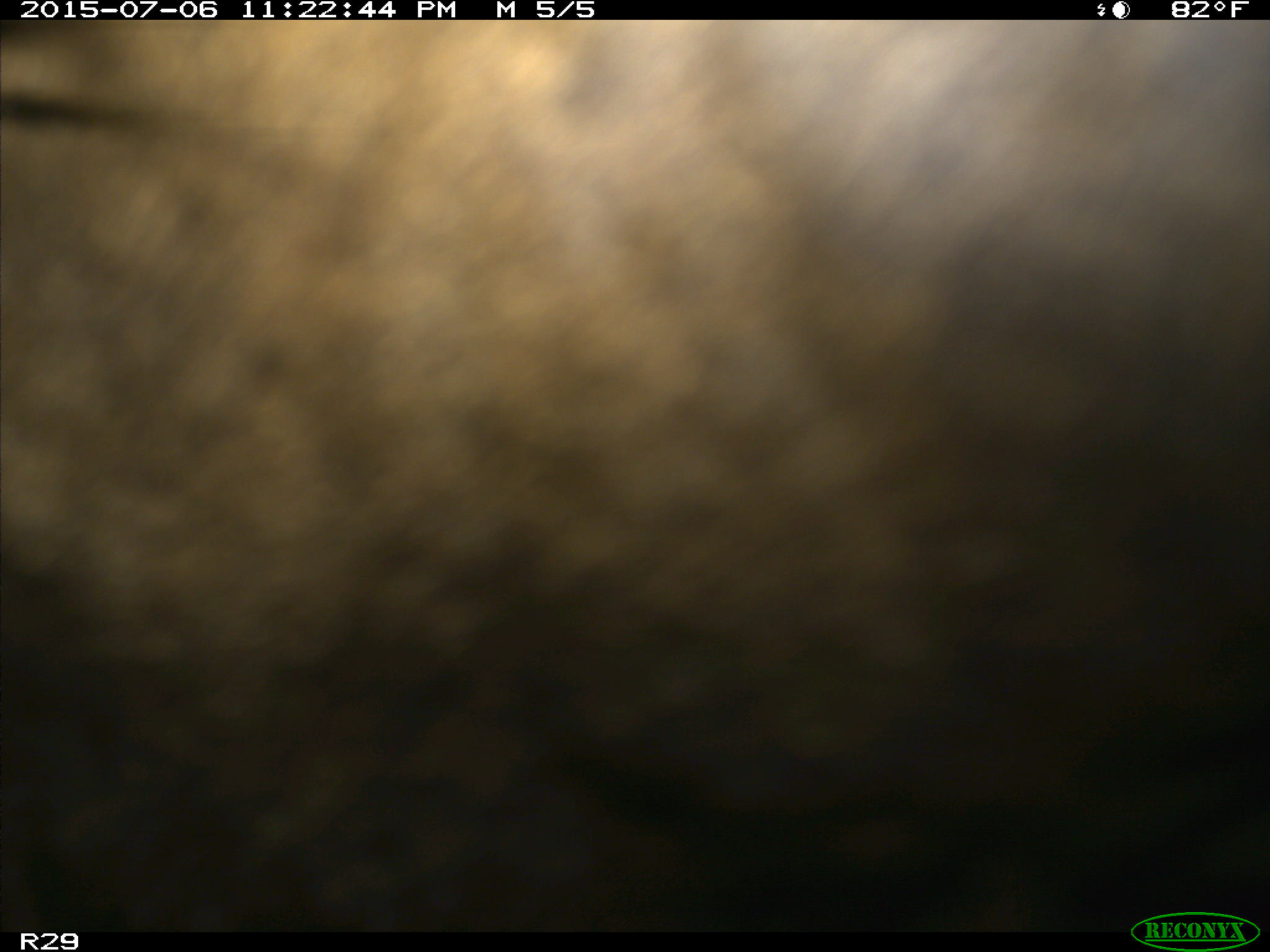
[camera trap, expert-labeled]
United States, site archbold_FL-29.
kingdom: Animalia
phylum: Chordata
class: Mammalia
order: Artiodactyla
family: Bovidae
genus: Bos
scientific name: Bos taurus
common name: domestic cow